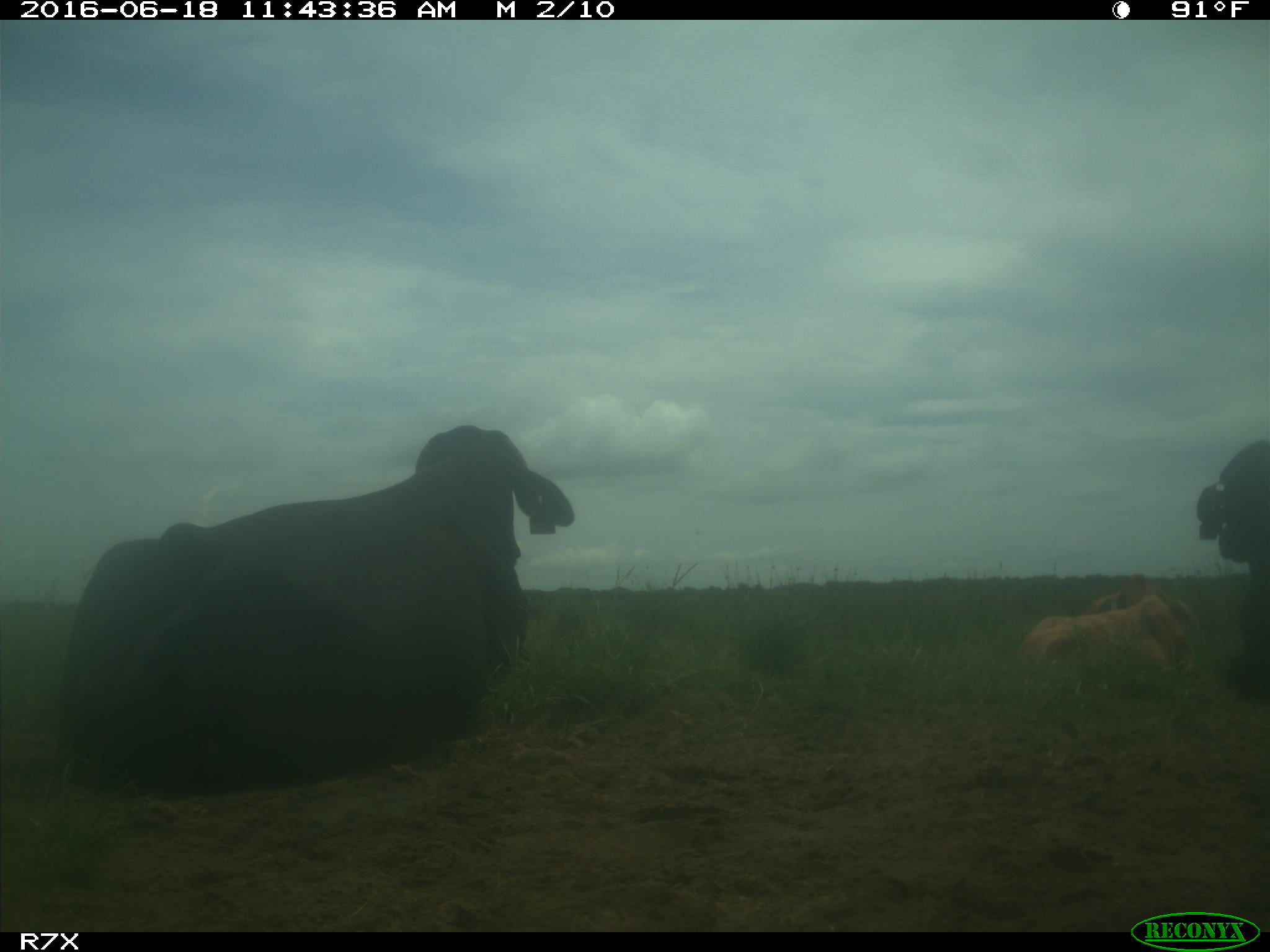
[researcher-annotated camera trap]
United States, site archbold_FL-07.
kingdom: Animalia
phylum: Chordata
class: Mammalia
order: Artiodactyla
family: Bovidae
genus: Bos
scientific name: Bos taurus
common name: domestic cow